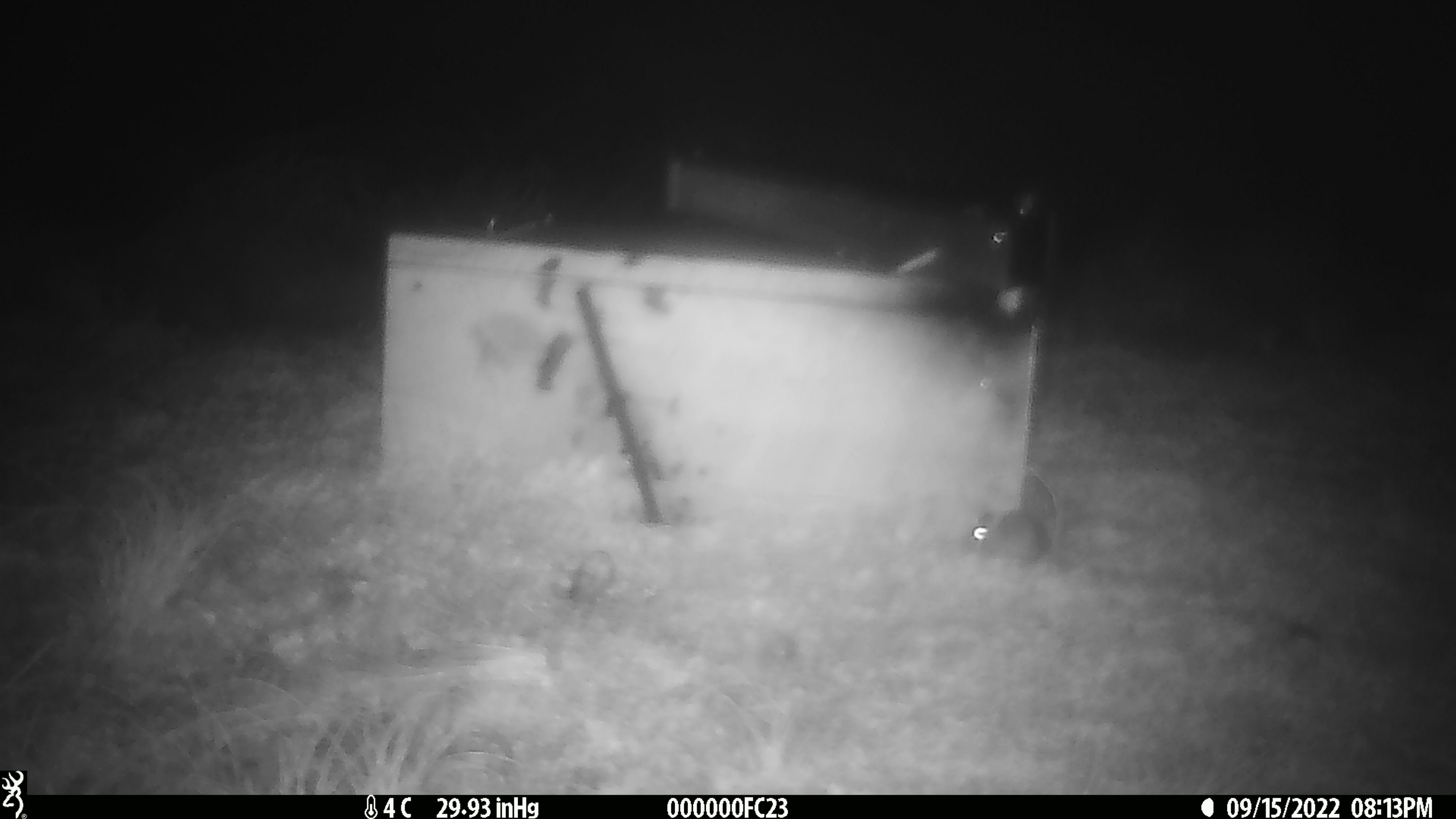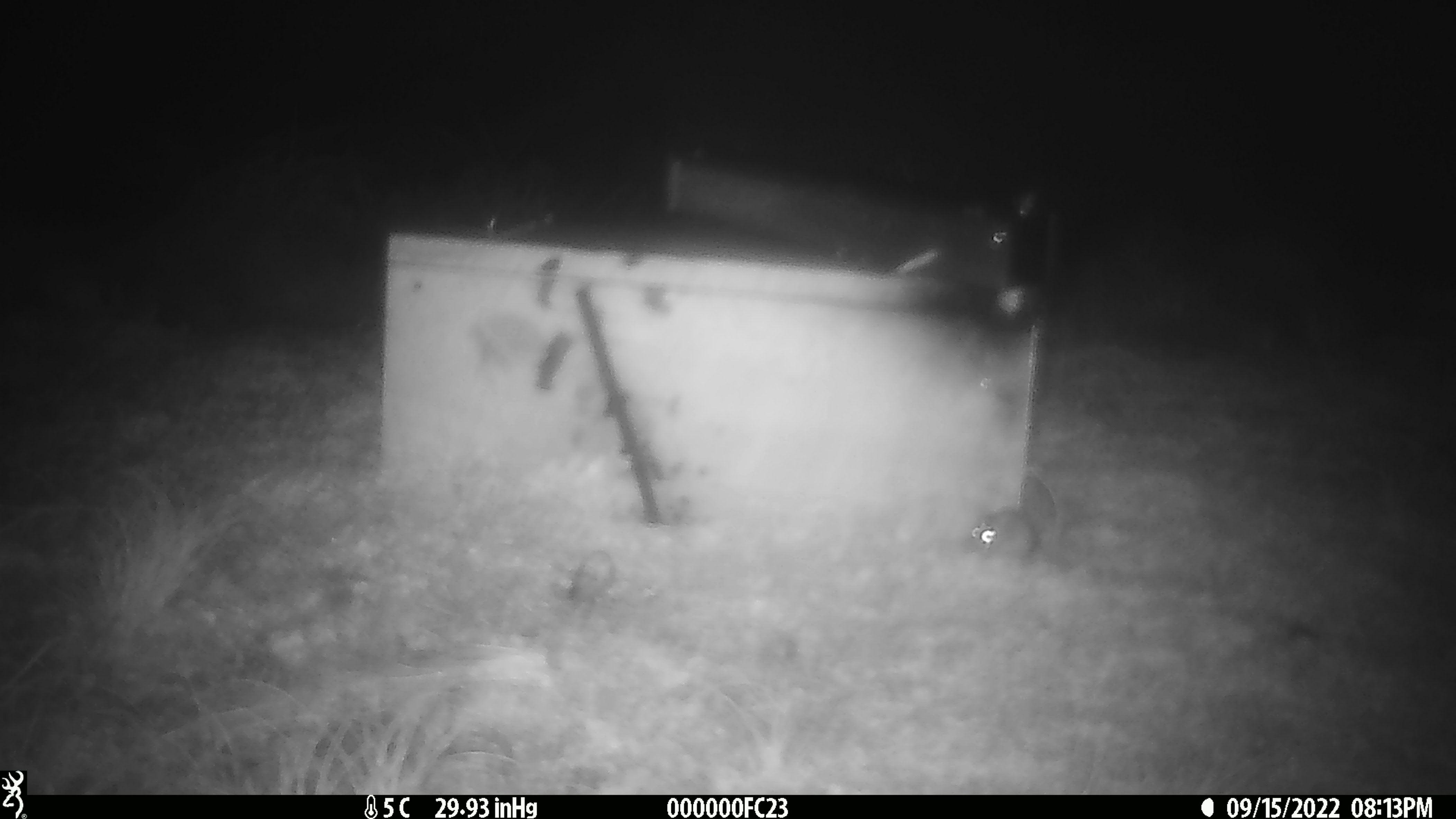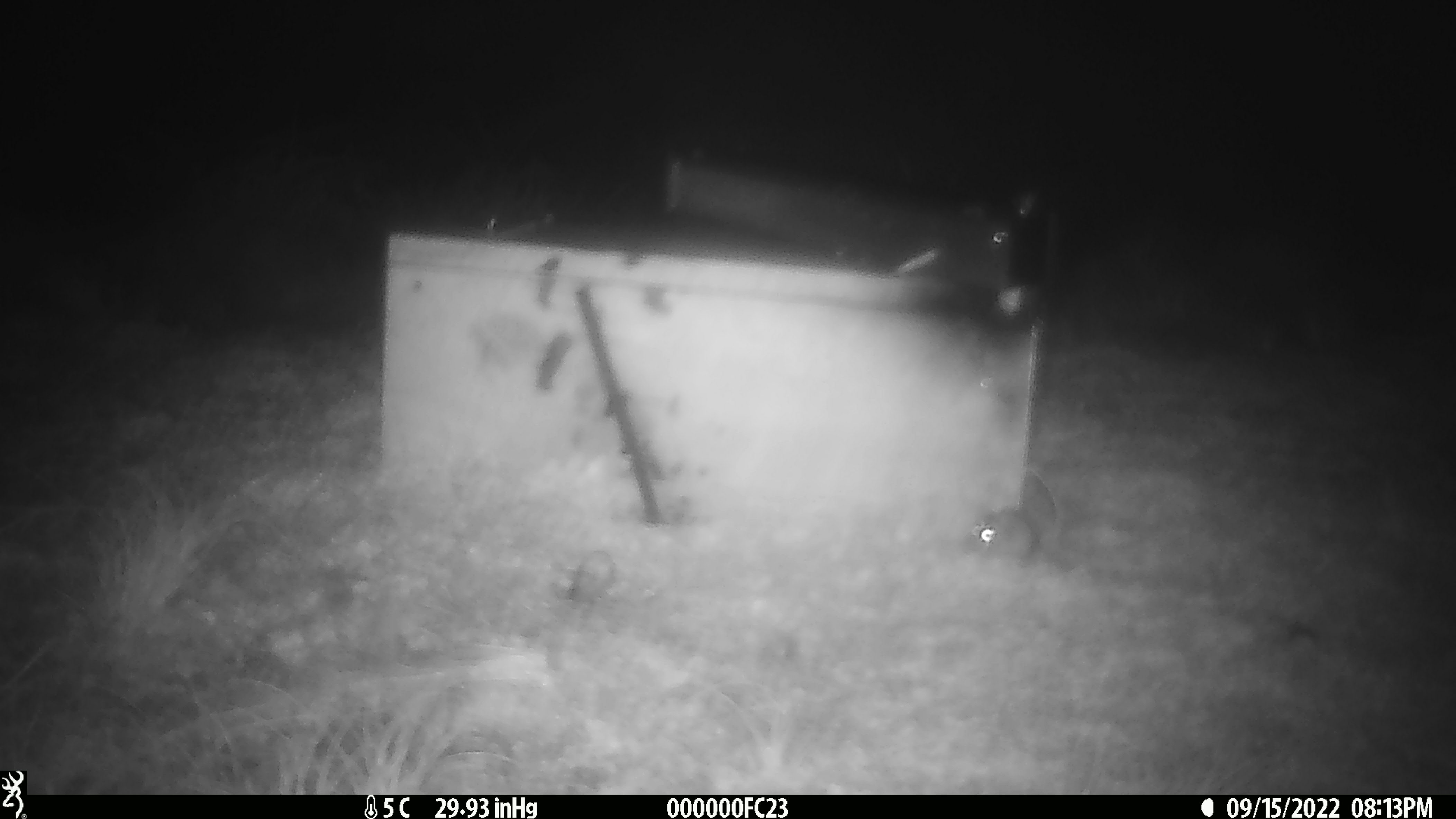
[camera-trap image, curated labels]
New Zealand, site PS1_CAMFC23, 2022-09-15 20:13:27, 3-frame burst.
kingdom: Animalia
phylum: Chordata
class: Mammalia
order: Rodentia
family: Muridae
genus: Mus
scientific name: Mus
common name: mouse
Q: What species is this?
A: Mouse (Mus).